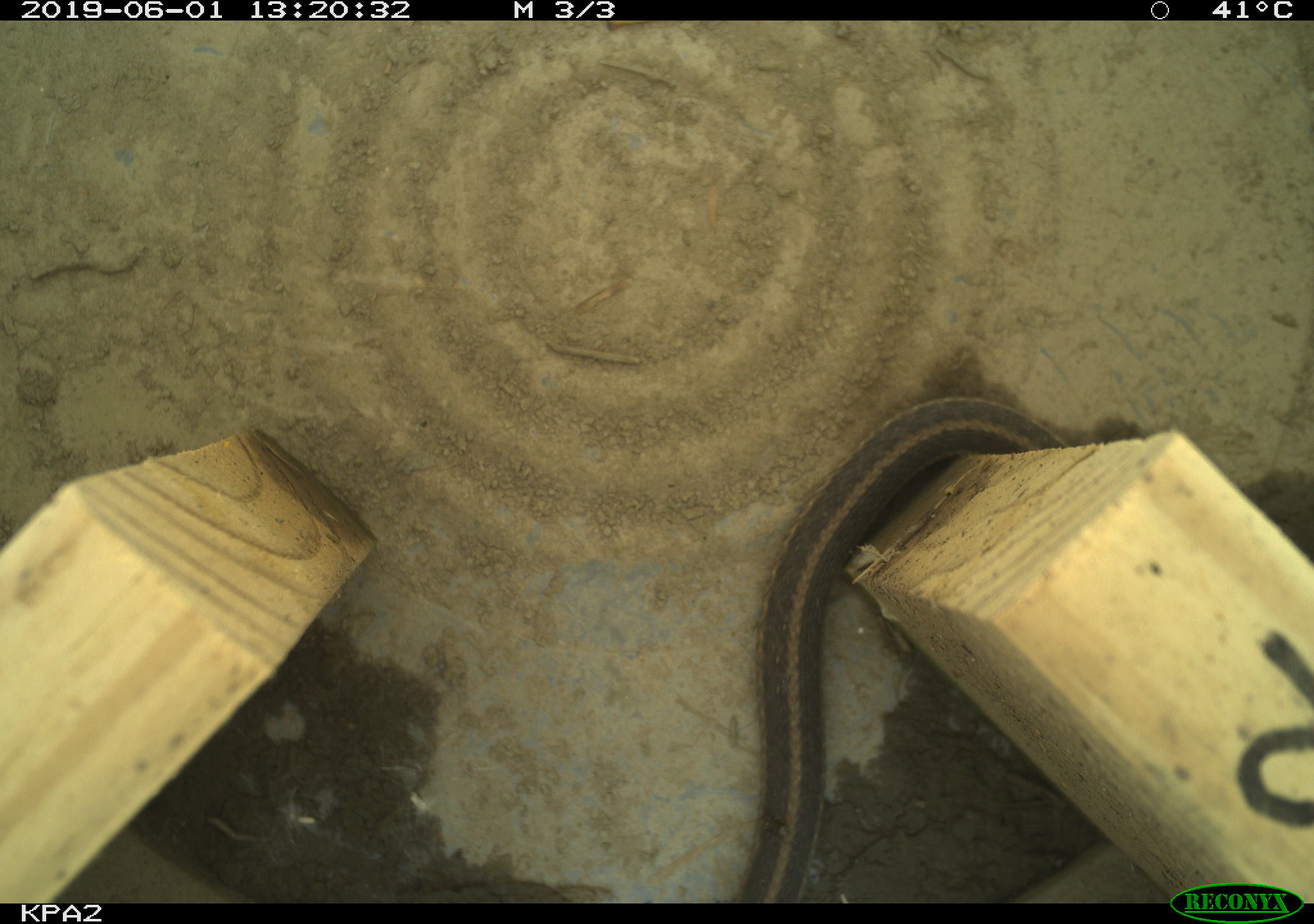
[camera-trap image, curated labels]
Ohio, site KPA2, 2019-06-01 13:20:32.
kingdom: Animalia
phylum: Chordata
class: Reptilia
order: Squamata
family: Colubridae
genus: Thamnophis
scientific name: Thamnophis sirtalis sirtalis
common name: eastern gartersnake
Eastern gartersnake (Thamnophis sirtalis sirtalis).